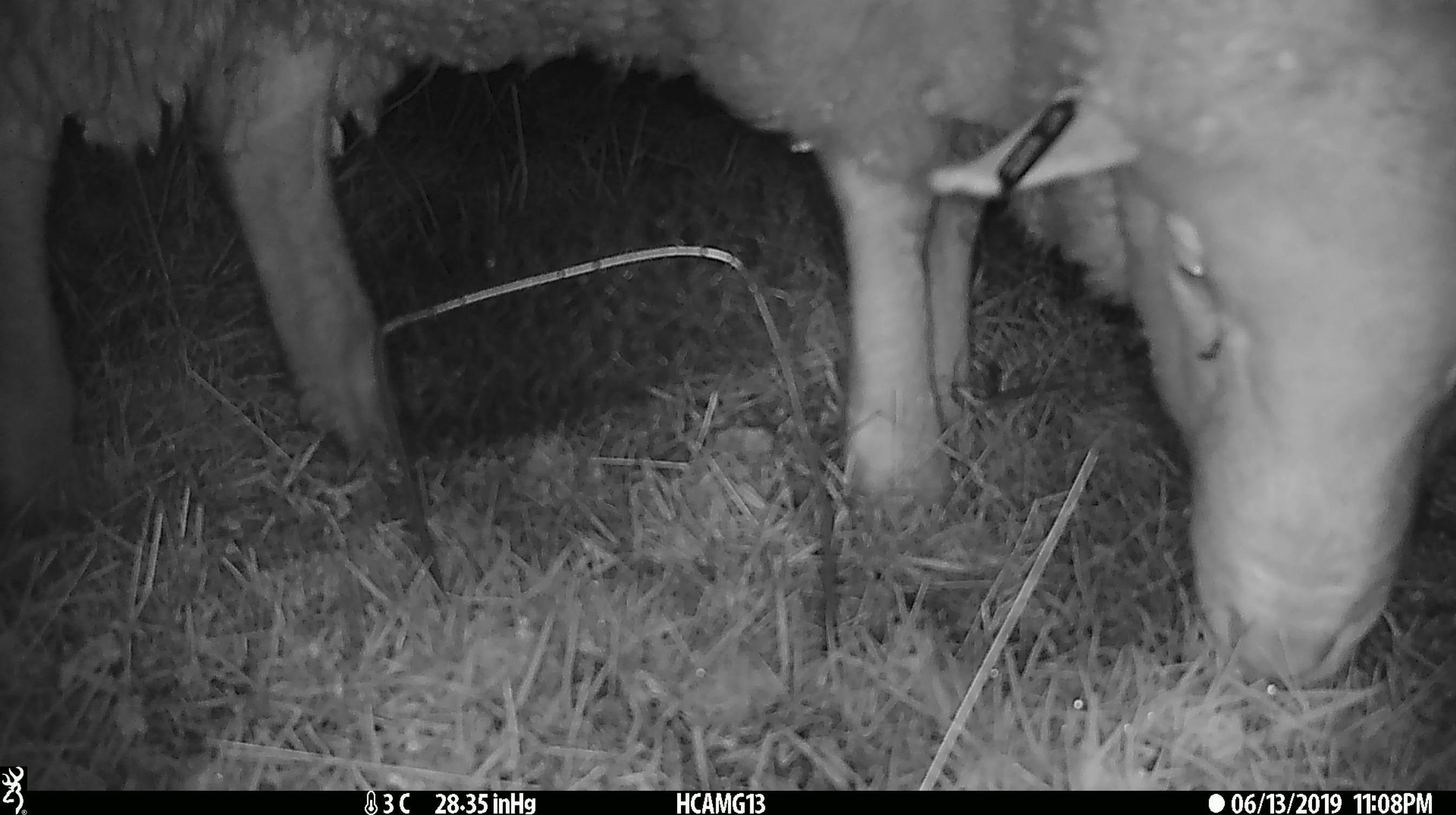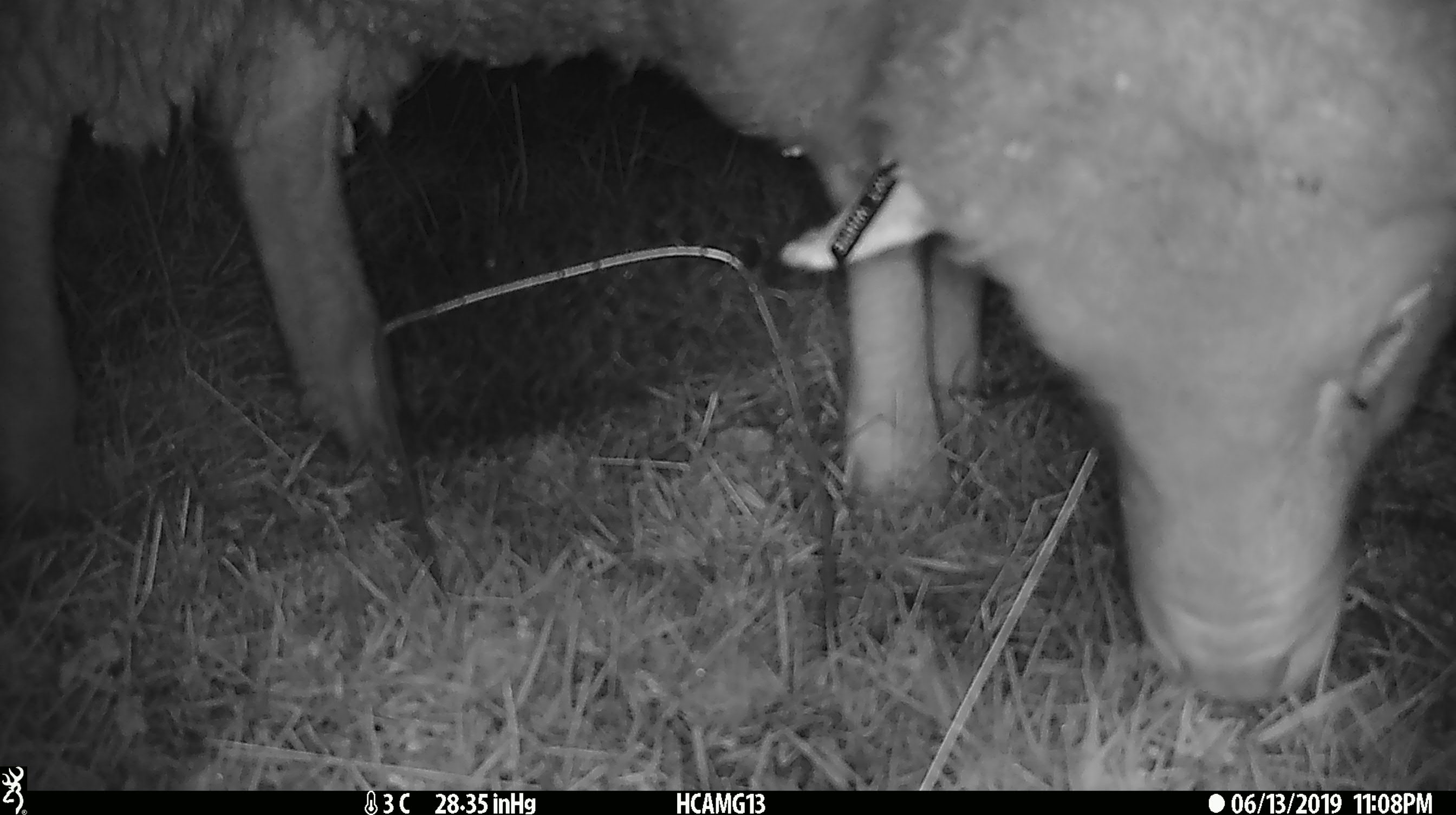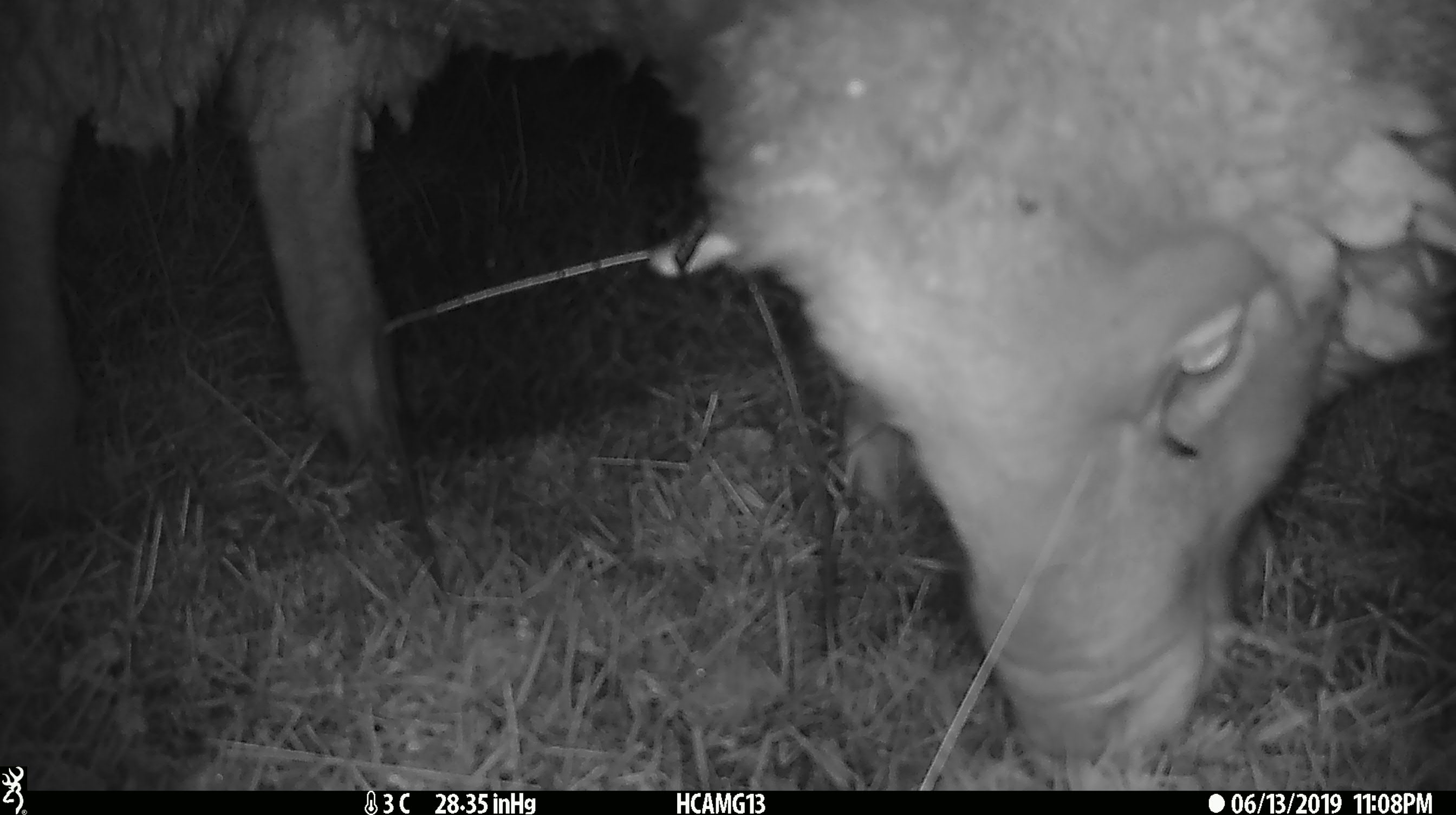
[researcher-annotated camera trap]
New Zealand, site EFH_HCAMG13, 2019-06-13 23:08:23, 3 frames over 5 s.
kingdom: Animalia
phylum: Chordata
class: Mammalia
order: Artiodactyla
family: Bovidae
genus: Ovis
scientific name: Ovis aries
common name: domestic sheep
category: sheep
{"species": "sheep (domestic sheep) (Ovis aries)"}